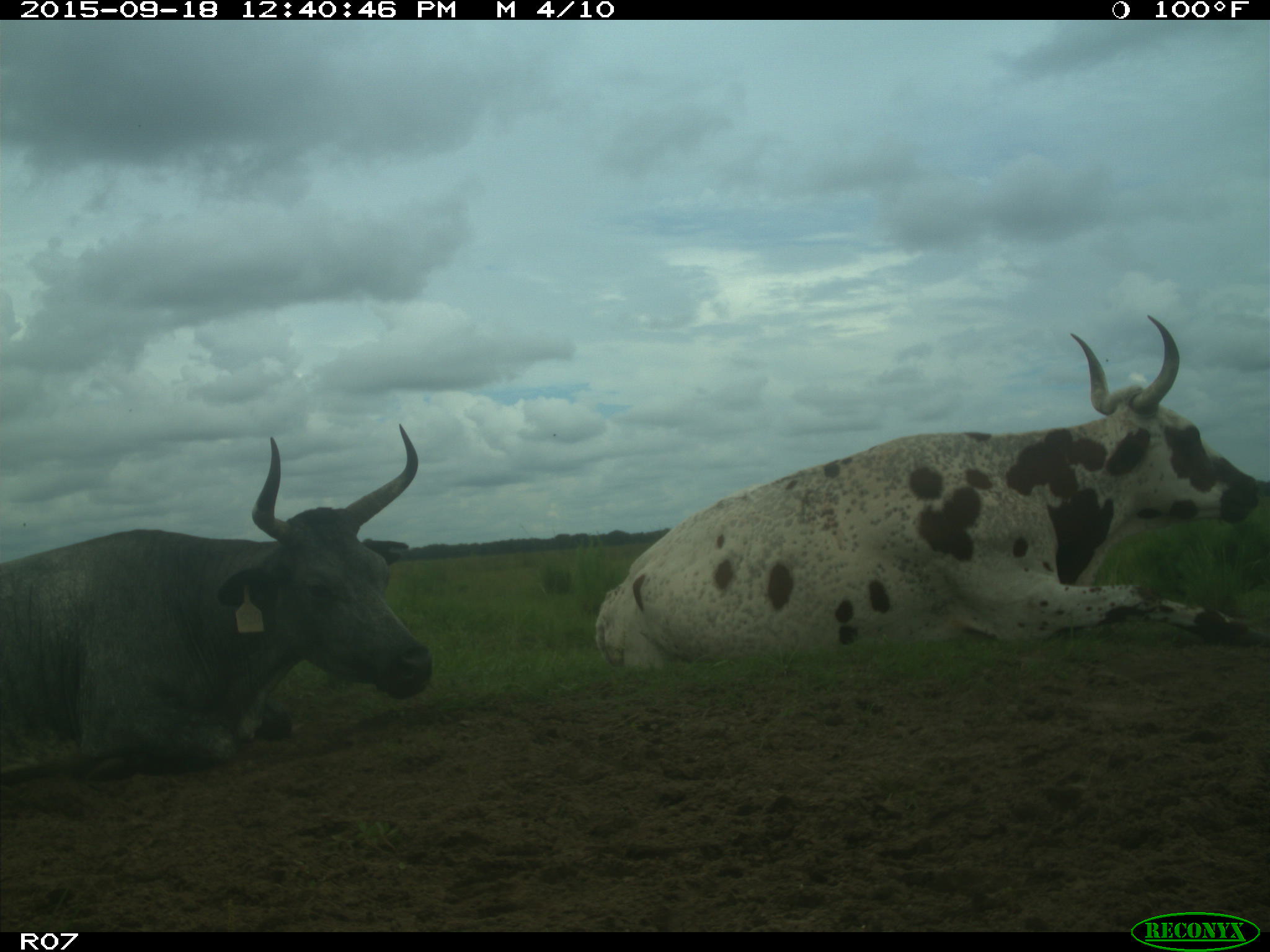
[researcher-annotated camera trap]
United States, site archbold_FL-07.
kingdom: Animalia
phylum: Chordata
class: Mammalia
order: Artiodactyla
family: Bovidae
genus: Bos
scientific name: Bos taurus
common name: domestic cow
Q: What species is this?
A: Bos taurus (domestic cow).